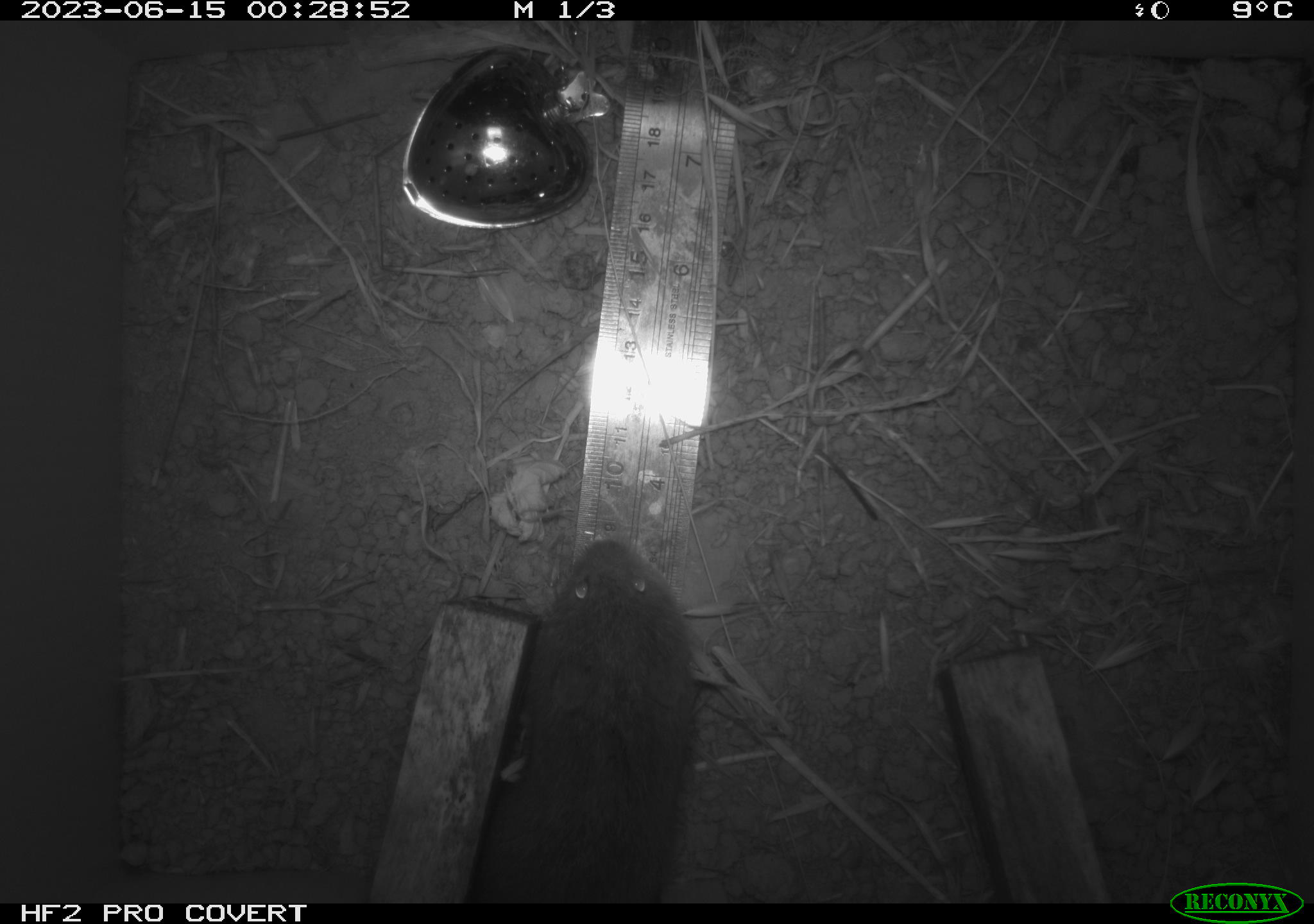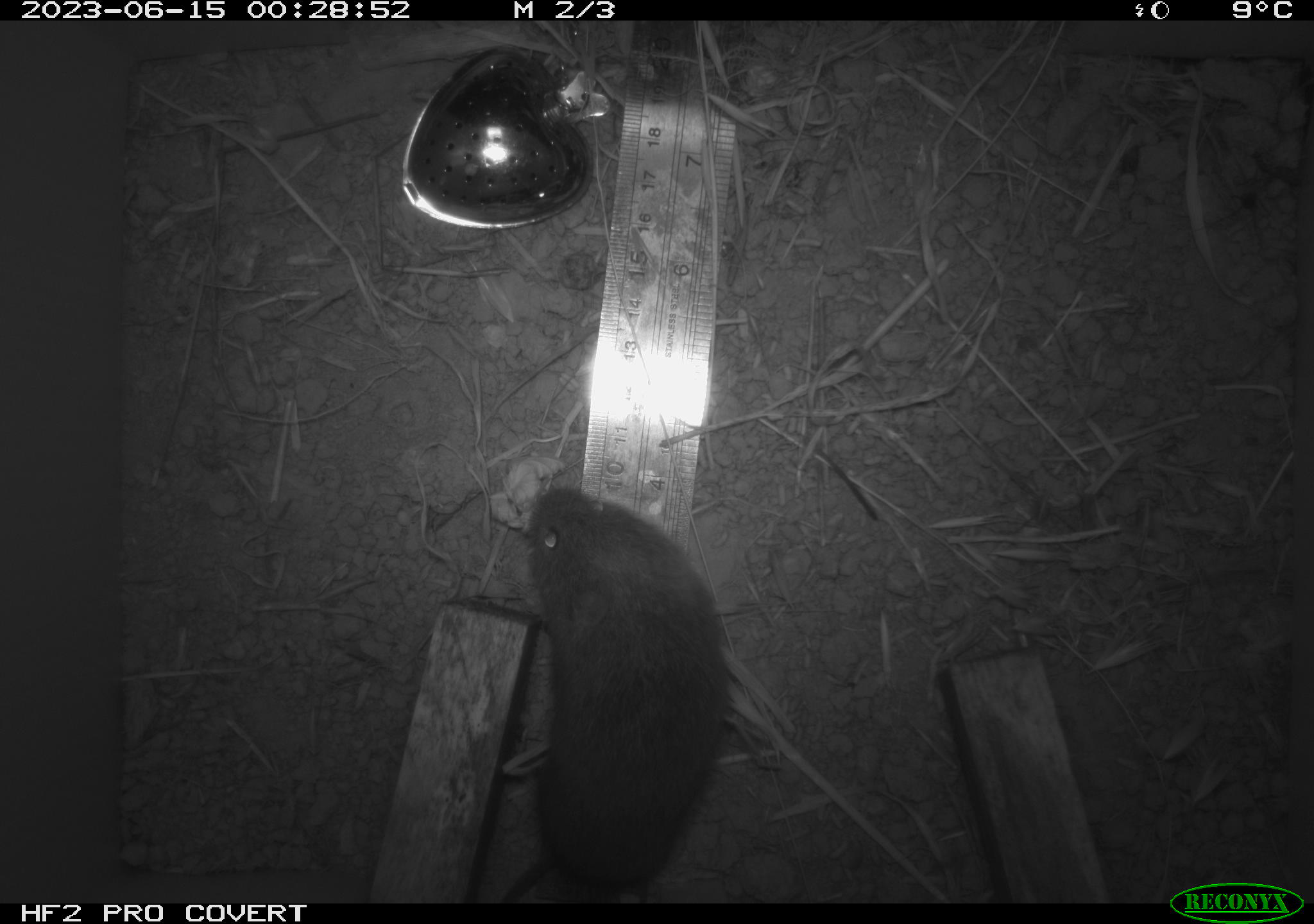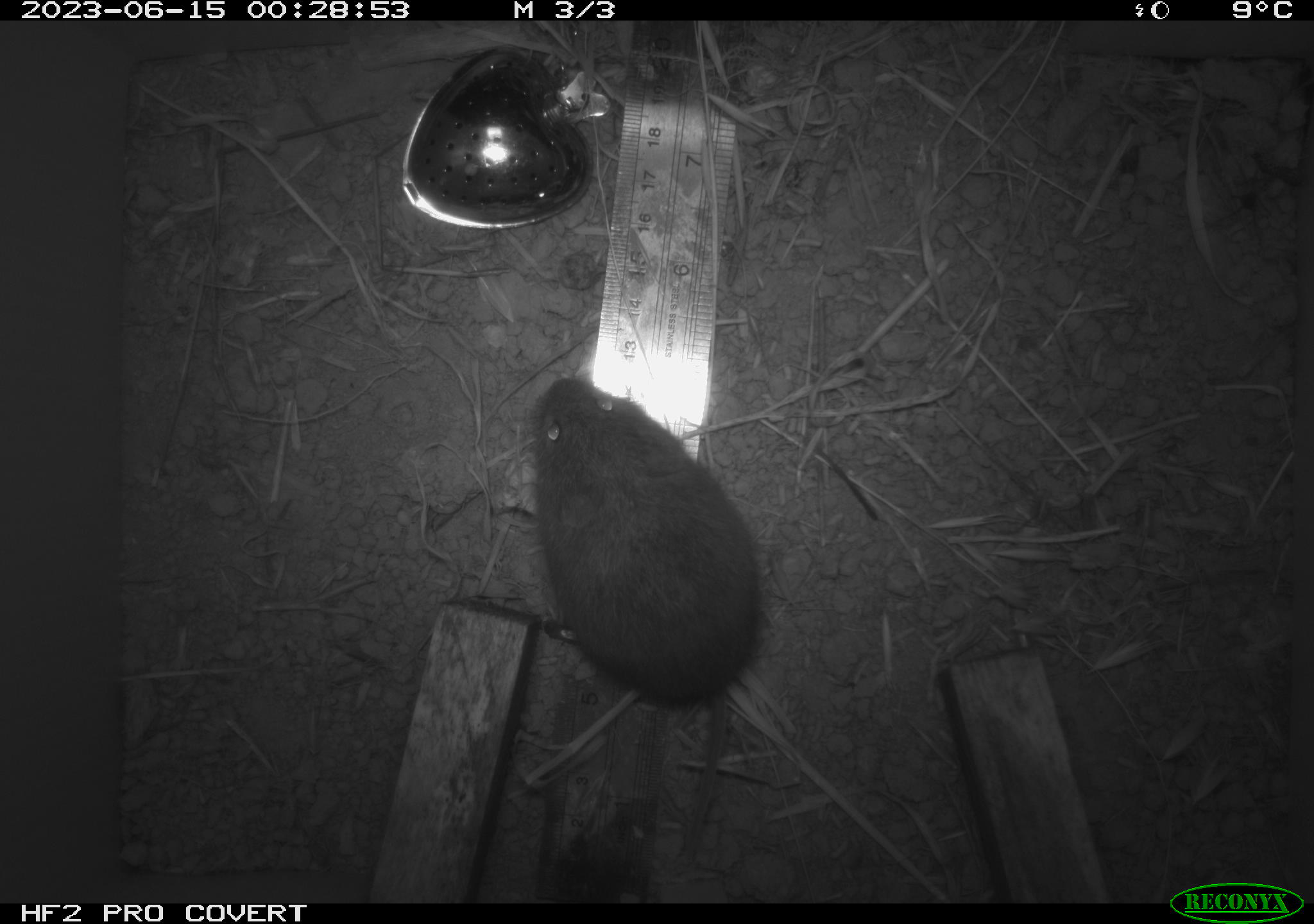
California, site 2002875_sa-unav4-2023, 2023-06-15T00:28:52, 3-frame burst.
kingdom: Animalia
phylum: Chordata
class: Mammalia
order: Rodentia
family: Cricetidae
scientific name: Arvicolinae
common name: voles, lemmings, and muskrats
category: arvicolinae subfamily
Arvicolinae subfamily (voles, lemmings, and muskrats) (Arvicolinae).